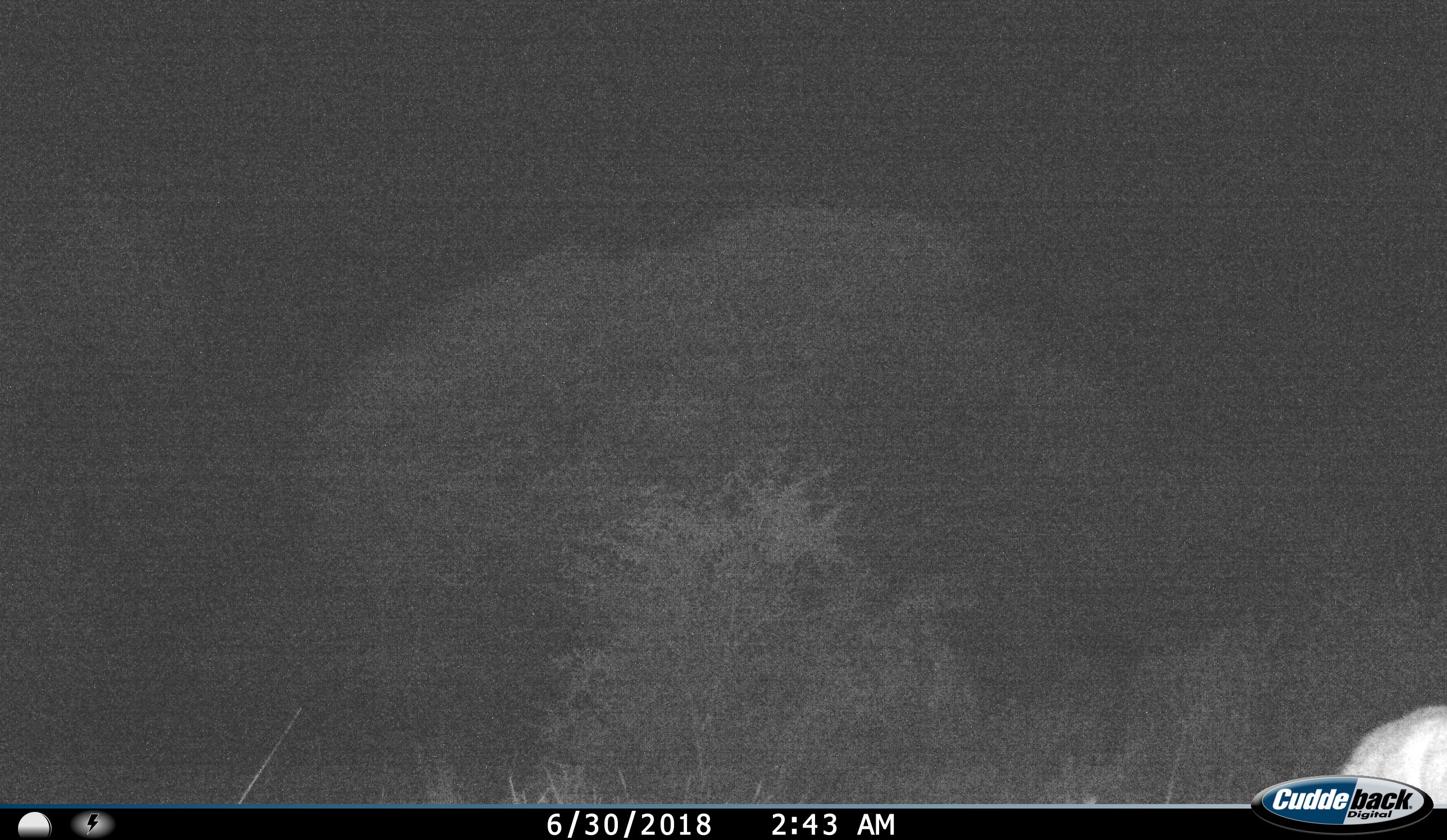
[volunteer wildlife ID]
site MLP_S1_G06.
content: unidentified animal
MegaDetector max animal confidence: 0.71